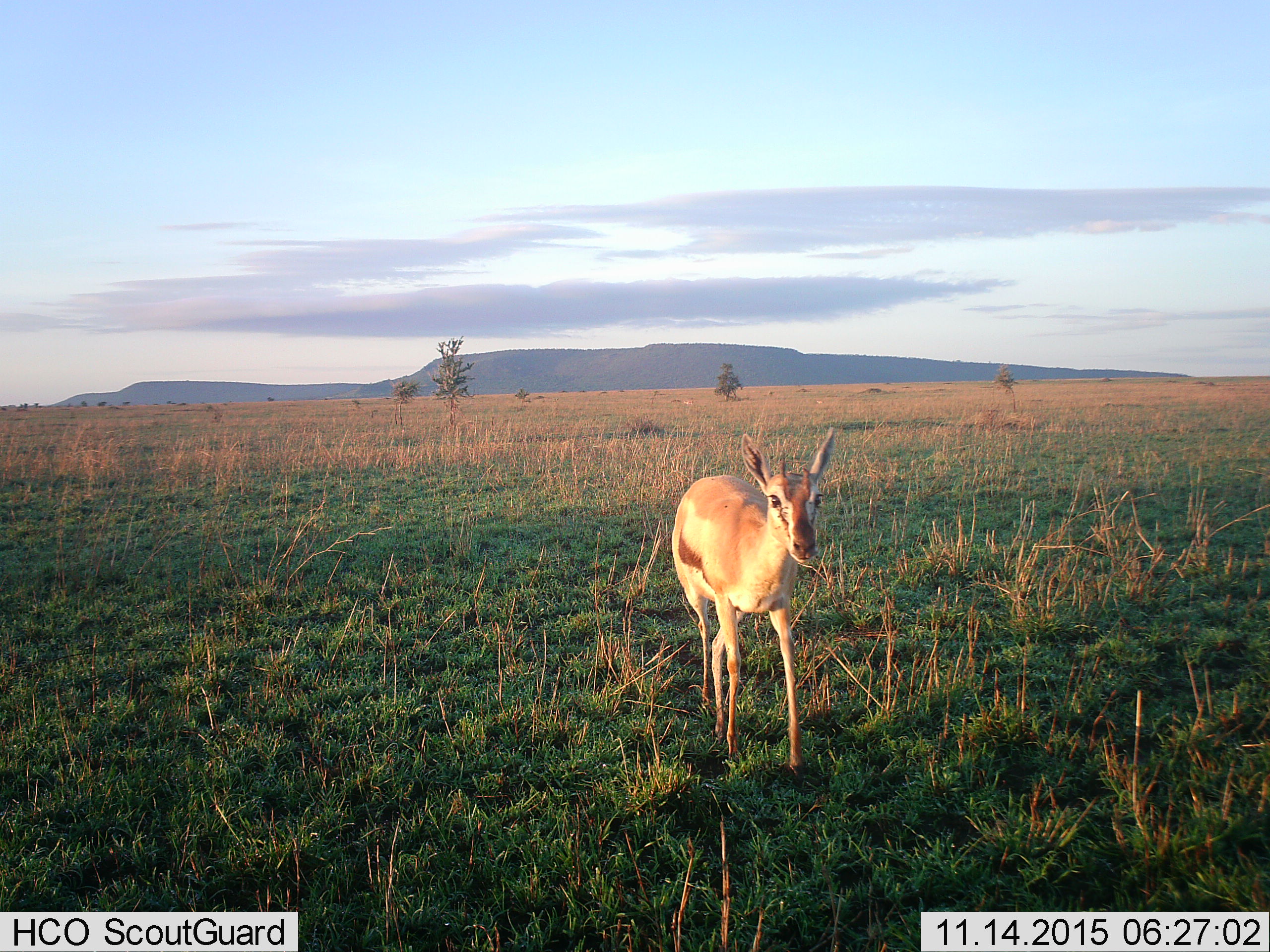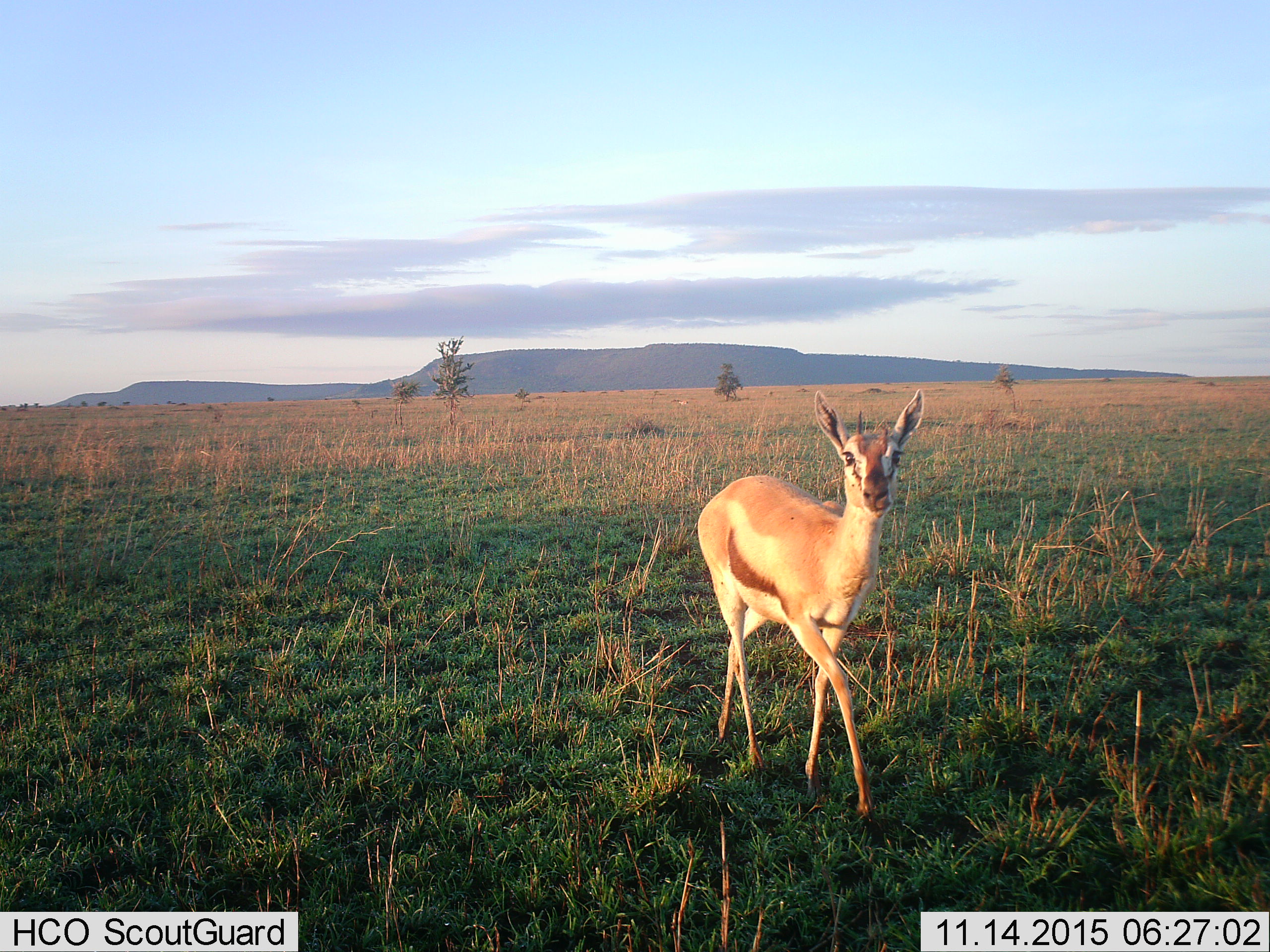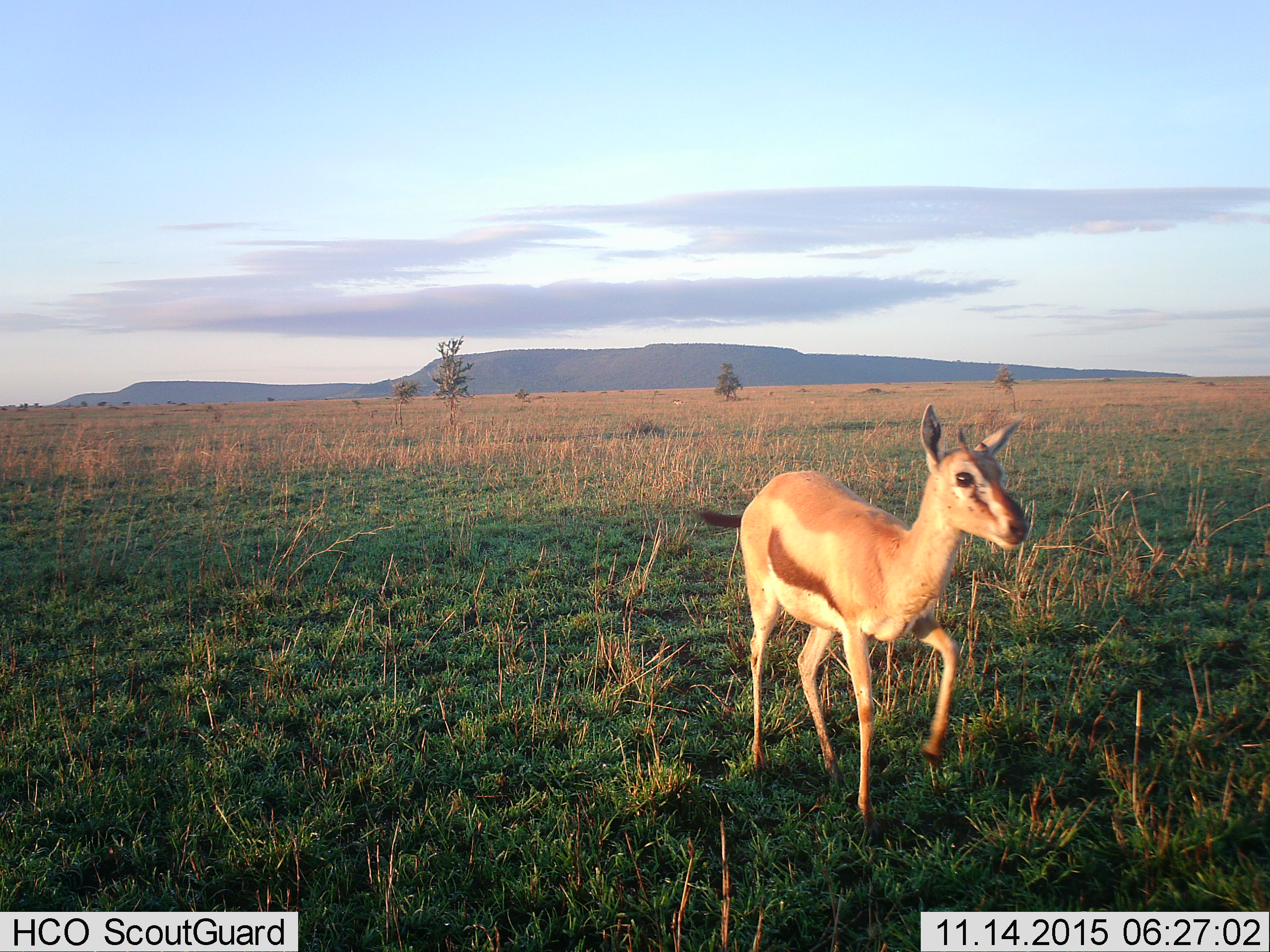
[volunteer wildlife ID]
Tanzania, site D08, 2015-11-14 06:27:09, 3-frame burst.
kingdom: Animalia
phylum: Chordata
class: Mammalia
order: Artiodactyla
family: Bovidae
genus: Eudorcas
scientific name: Eudorcas thomsonii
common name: thomson's gazelle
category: gazellethomsons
Gazellethomsons (thomson's gazelle) (Eudorcas thomsonii), count 1. Behavior (volunteer vote fractions): standing 27%, resting 7%, moving 93%, interacting 0%. Young present (vote fraction): 7%. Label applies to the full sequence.